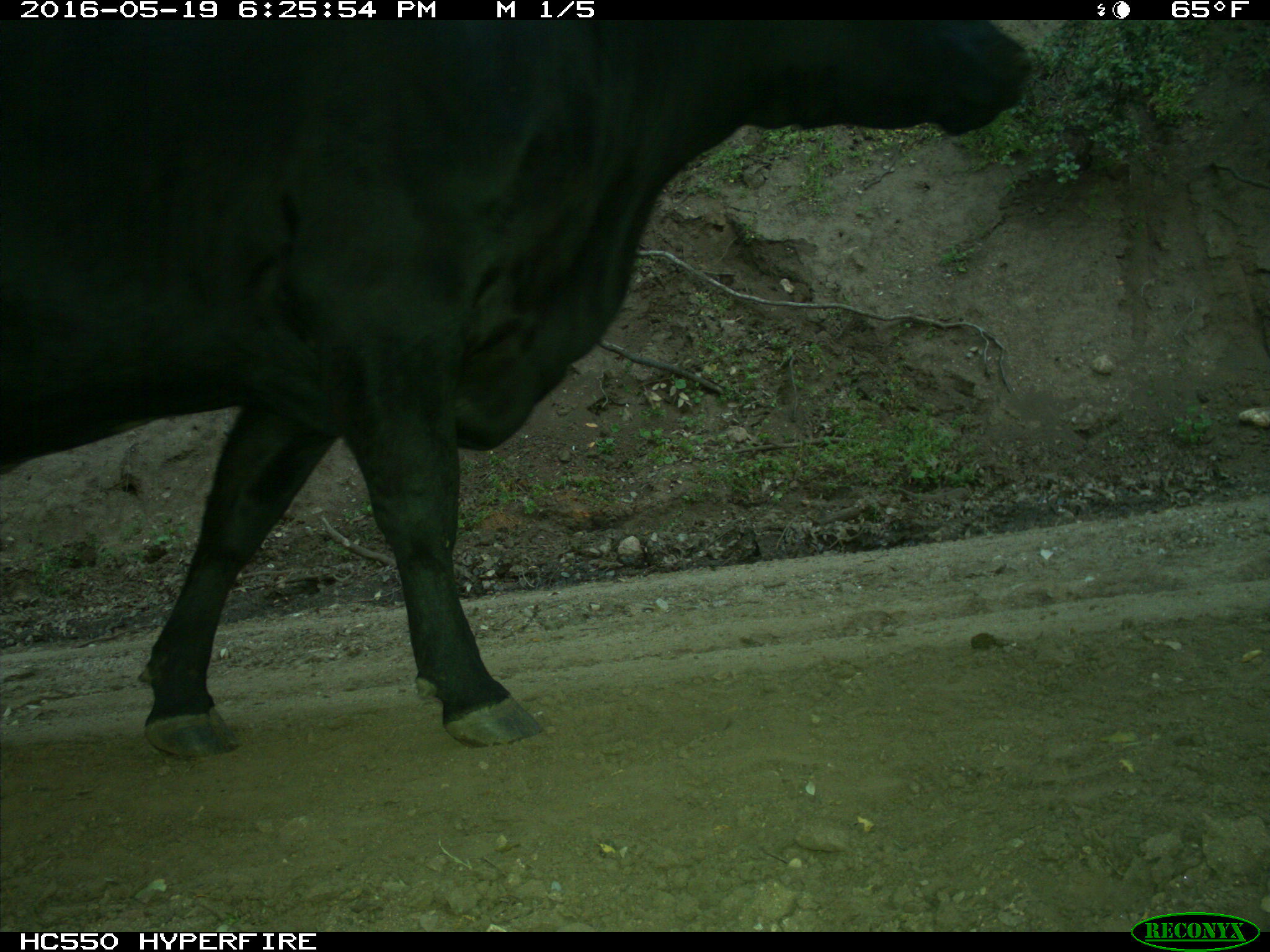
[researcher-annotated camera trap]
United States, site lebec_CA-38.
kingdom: Animalia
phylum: Chordata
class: Mammalia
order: Artiodactyla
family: Bovidae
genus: Bos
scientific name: Bos taurus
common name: domestic cow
Bos taurus (domestic cow).